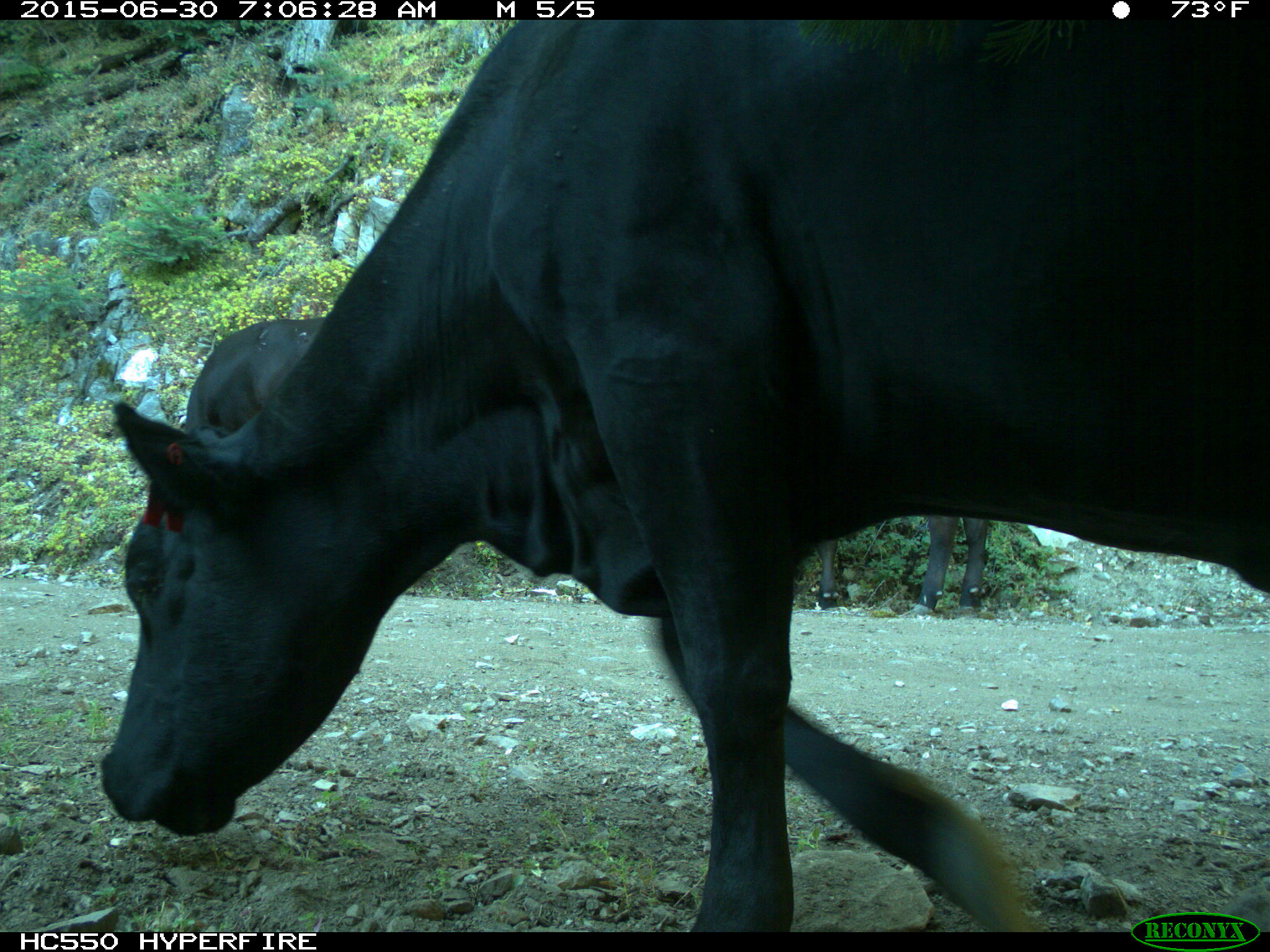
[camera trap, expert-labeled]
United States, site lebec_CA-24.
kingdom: Animalia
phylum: Chordata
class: Mammalia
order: Artiodactyla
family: Bovidae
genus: Bos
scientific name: Bos taurus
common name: domestic cow